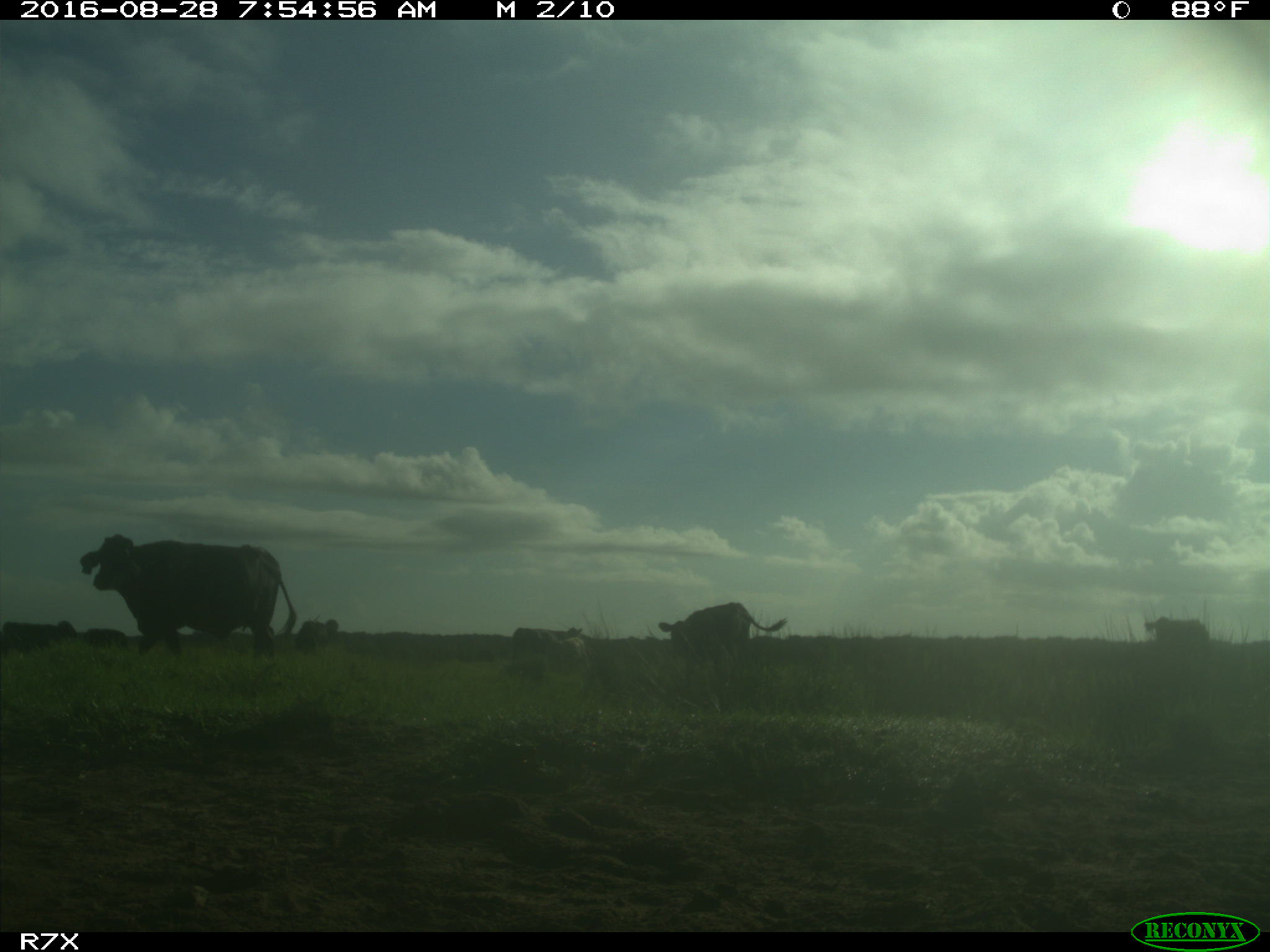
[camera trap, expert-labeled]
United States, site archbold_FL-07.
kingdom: Animalia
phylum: Chordata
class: Mammalia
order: Artiodactyla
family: Bovidae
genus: Bos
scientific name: Bos taurus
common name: domestic cow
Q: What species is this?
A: Bos taurus (domestic cow).